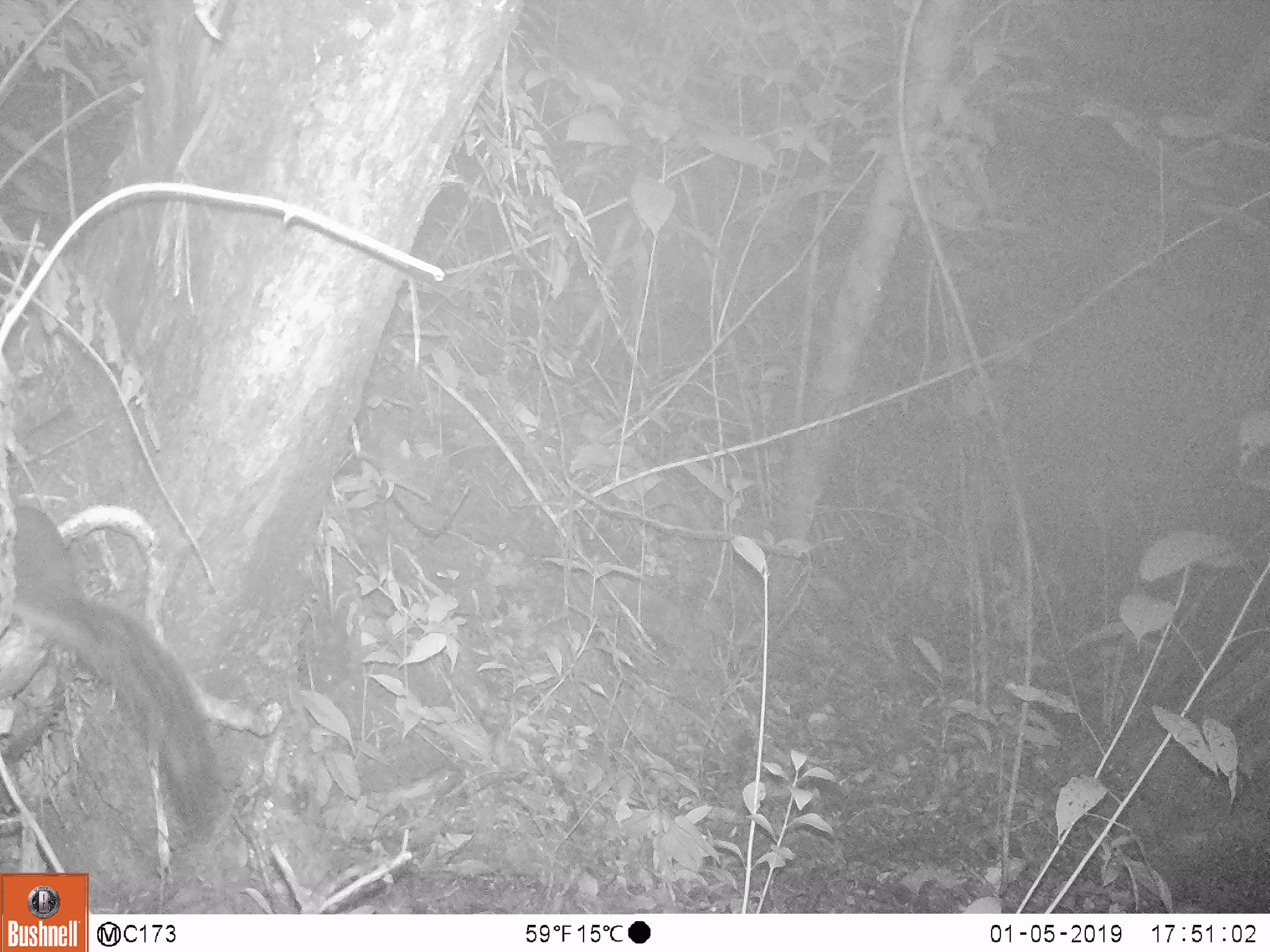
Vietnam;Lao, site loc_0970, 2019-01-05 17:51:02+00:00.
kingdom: Animalia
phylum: Chordata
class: Mammalia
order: Rodentia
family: Sciuridae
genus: Dremomys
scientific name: Dremomys rufigenis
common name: red-cheeked squirrel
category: red cheeked squirrel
Red cheeked squirrel (red-cheeked squirrel) (Dremomys rufigenis). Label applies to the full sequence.